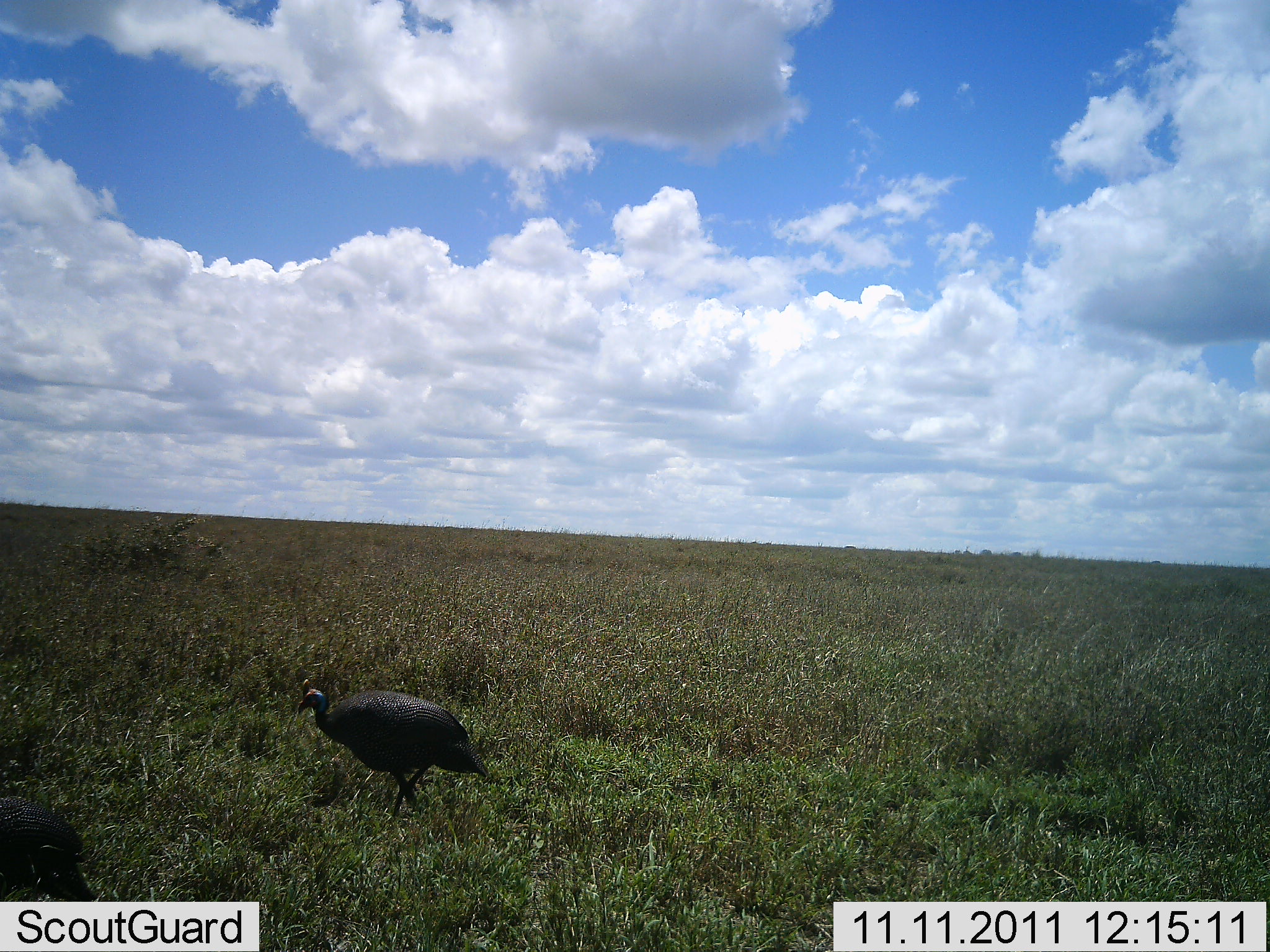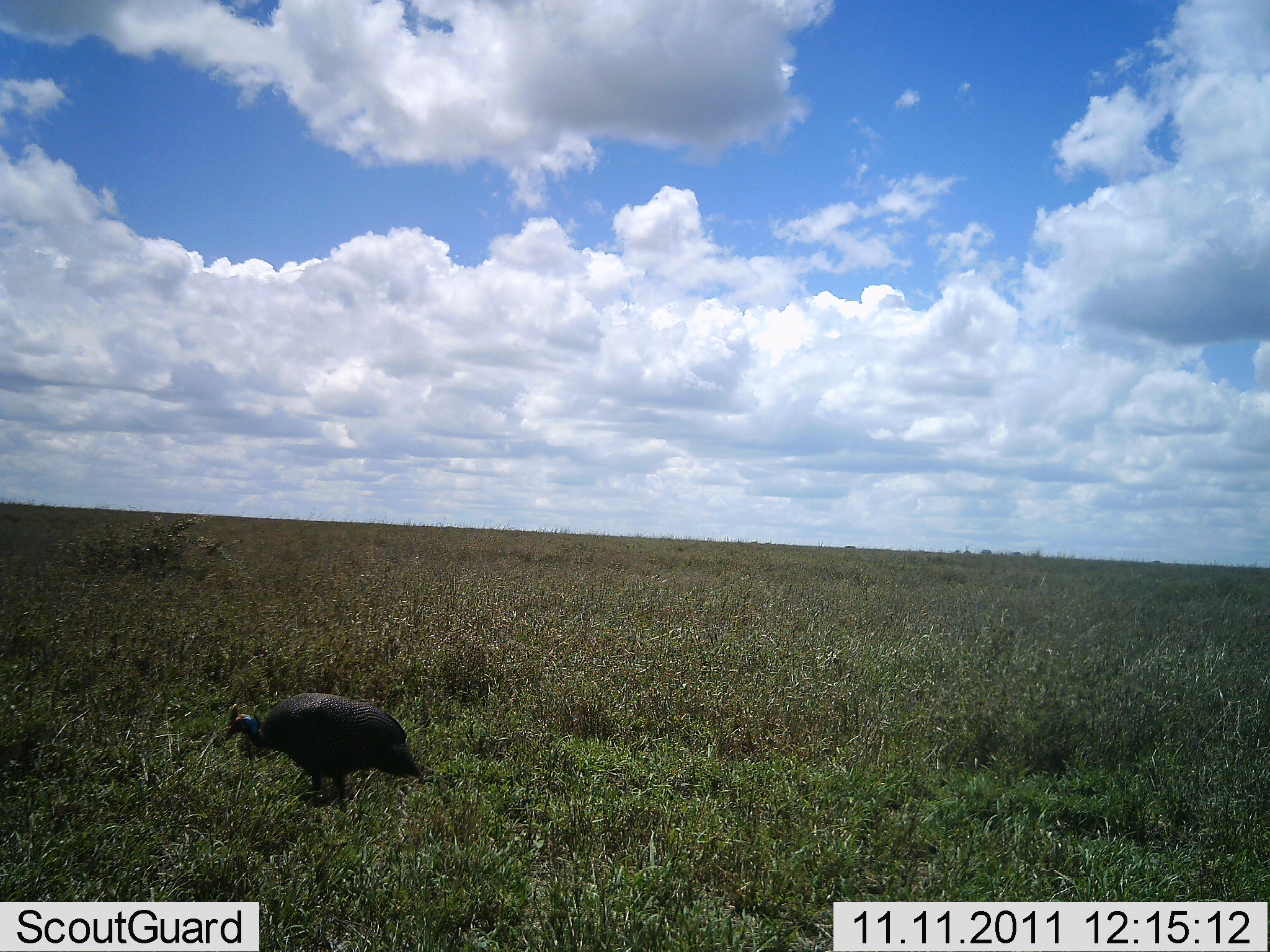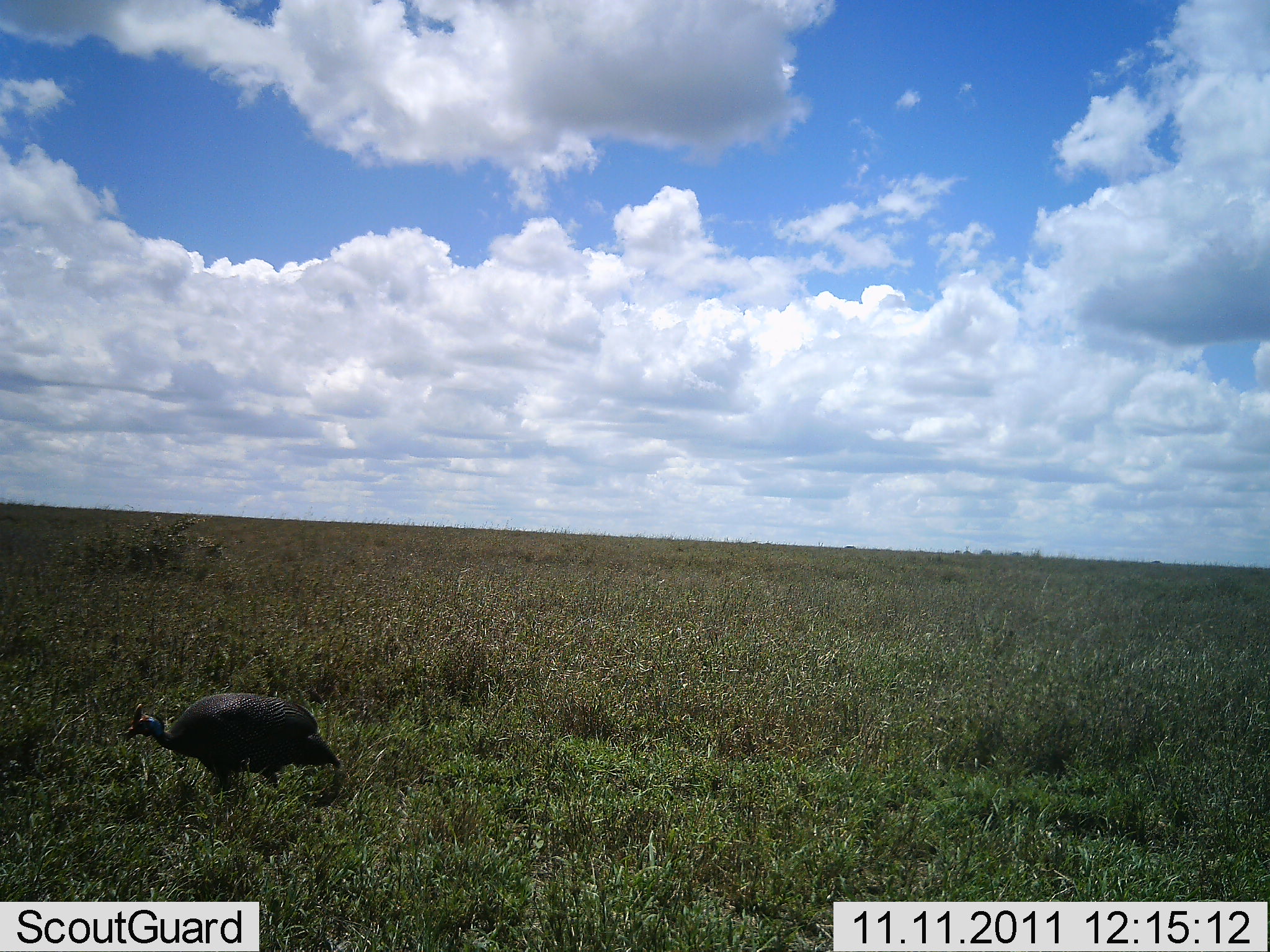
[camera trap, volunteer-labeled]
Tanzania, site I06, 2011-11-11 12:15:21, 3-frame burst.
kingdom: Animalia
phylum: Chordata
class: Aves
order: Galliformes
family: Numididae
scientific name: Numididae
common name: guinea fowl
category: guineafowl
Guineafowl (guinea fowl) (Numididae), count 2. Behavior (volunteer vote fractions): standing 0%, resting 0%, moving 92%, interacting 0%. Young present (vote fraction): 0%. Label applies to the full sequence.